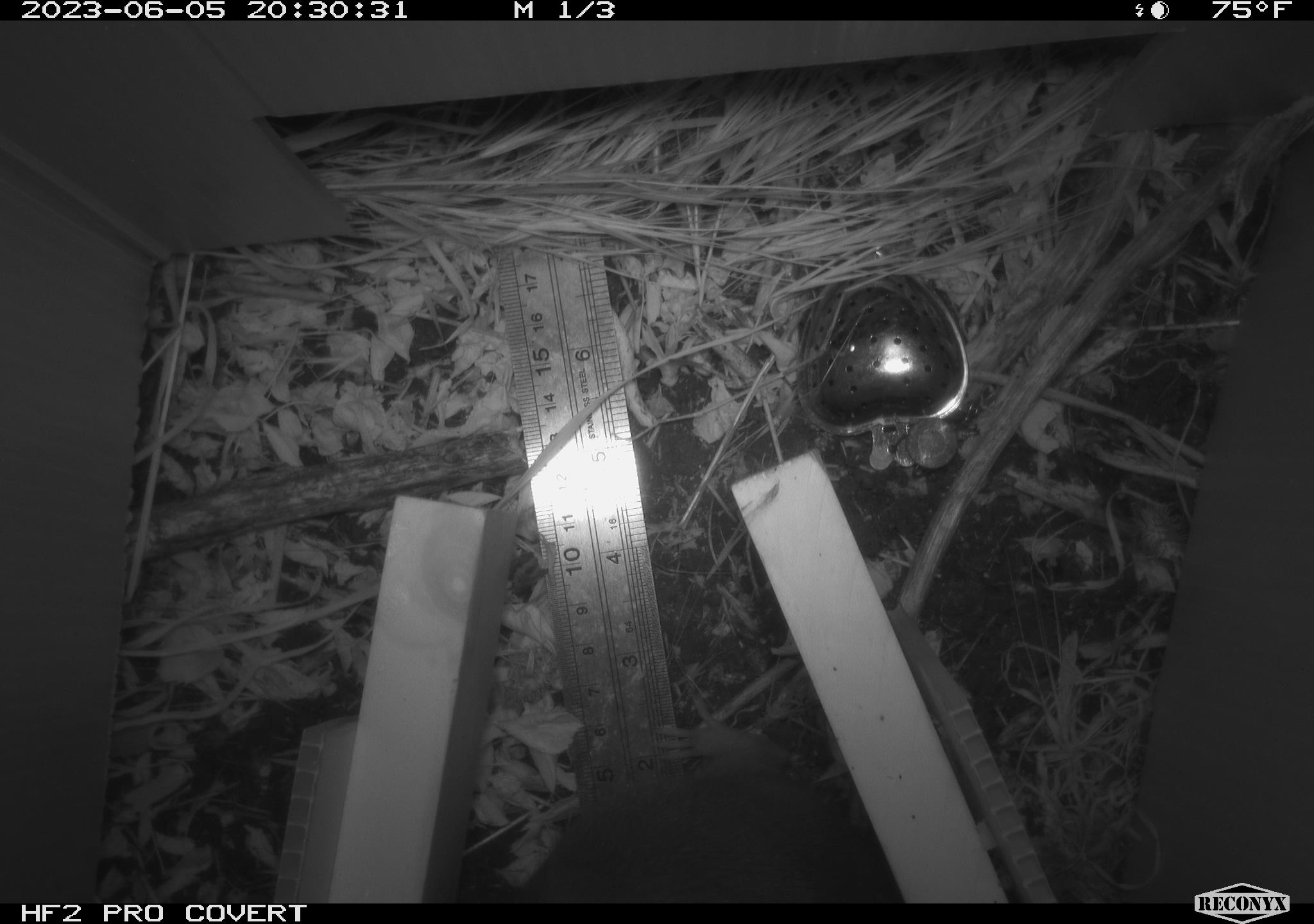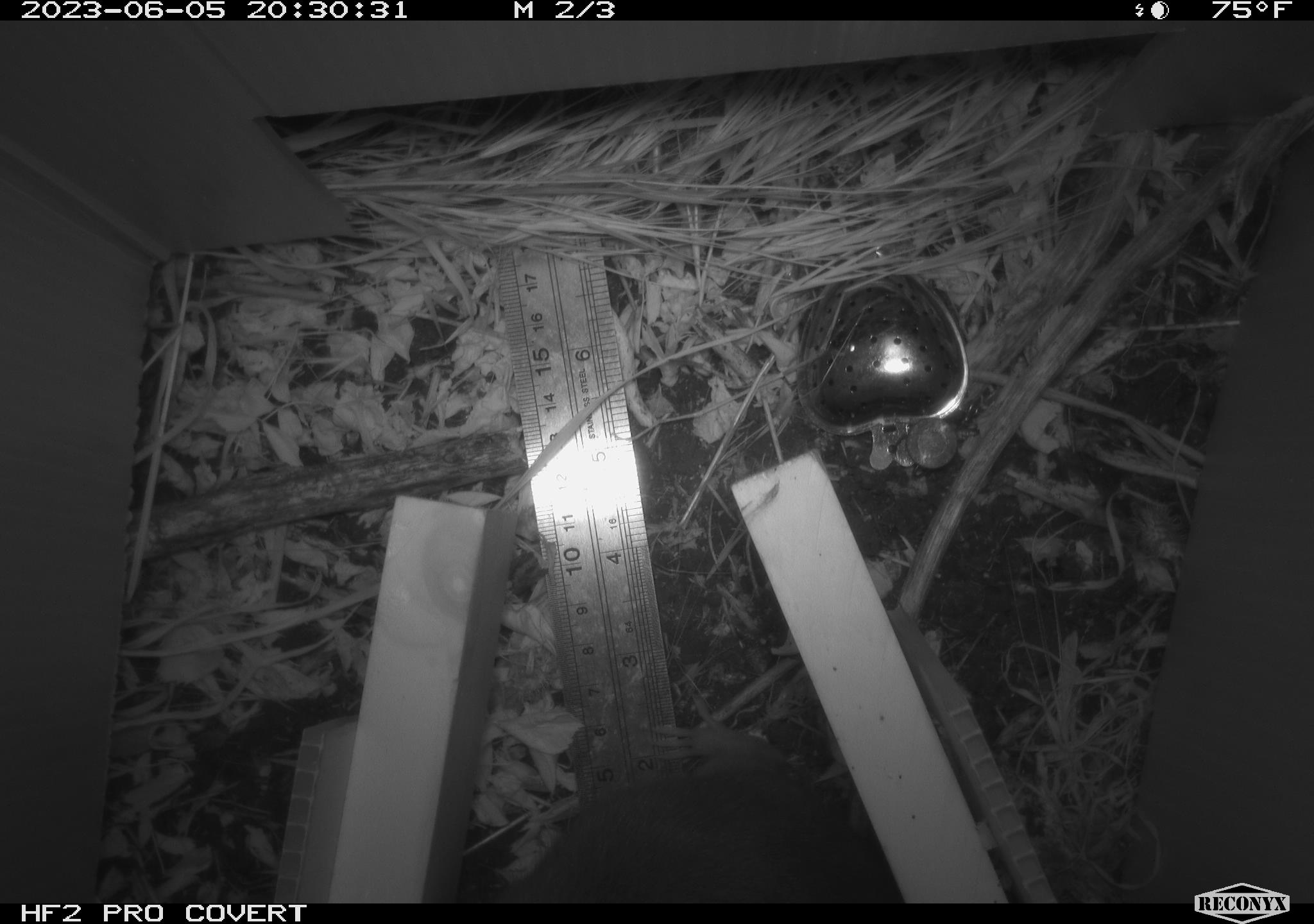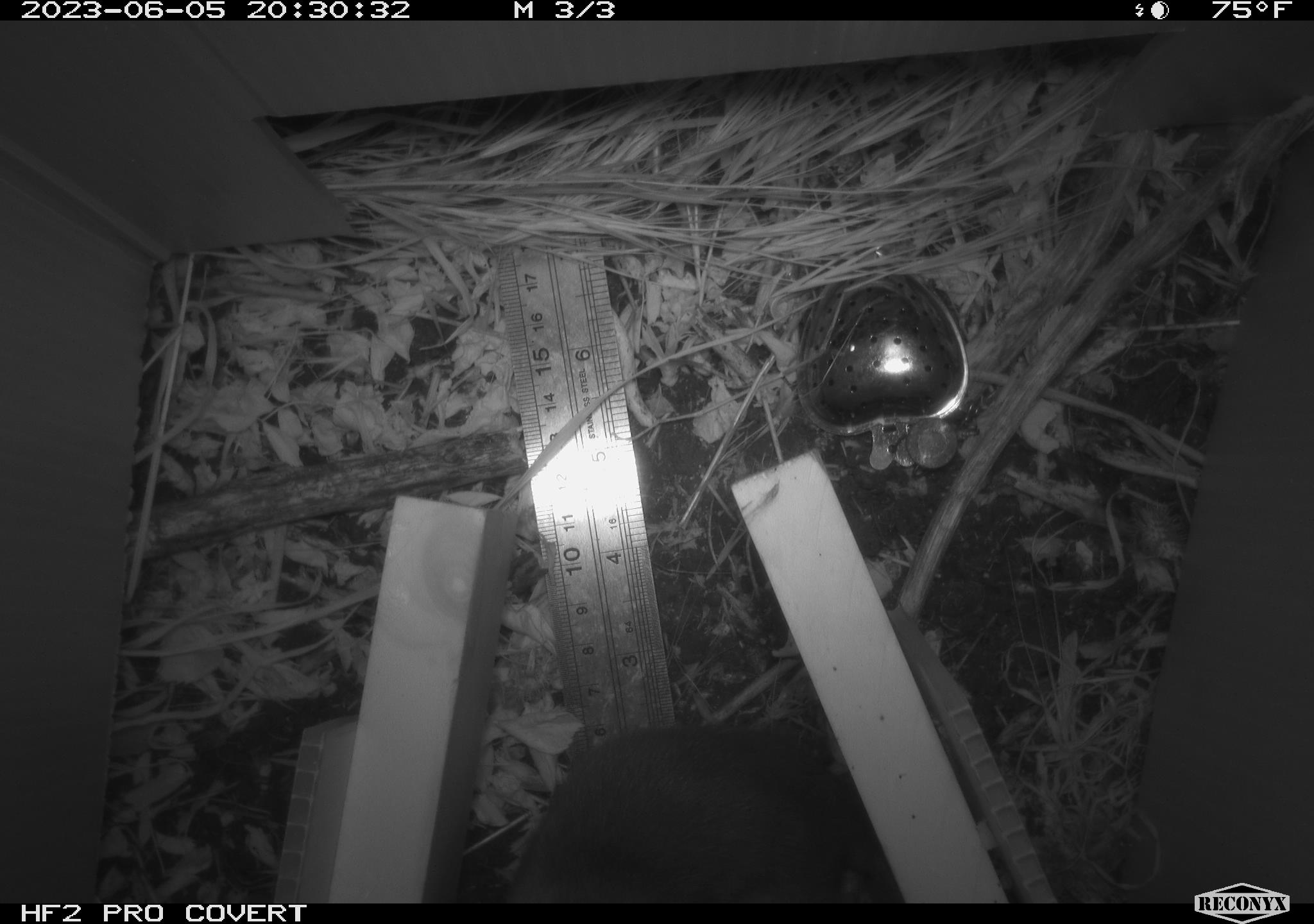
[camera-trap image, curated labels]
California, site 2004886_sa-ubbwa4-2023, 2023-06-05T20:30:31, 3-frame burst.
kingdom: Animalia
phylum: Chordata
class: Mammalia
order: Rodentia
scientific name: Rodentia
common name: mouse species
Mouse species (Rodentia).